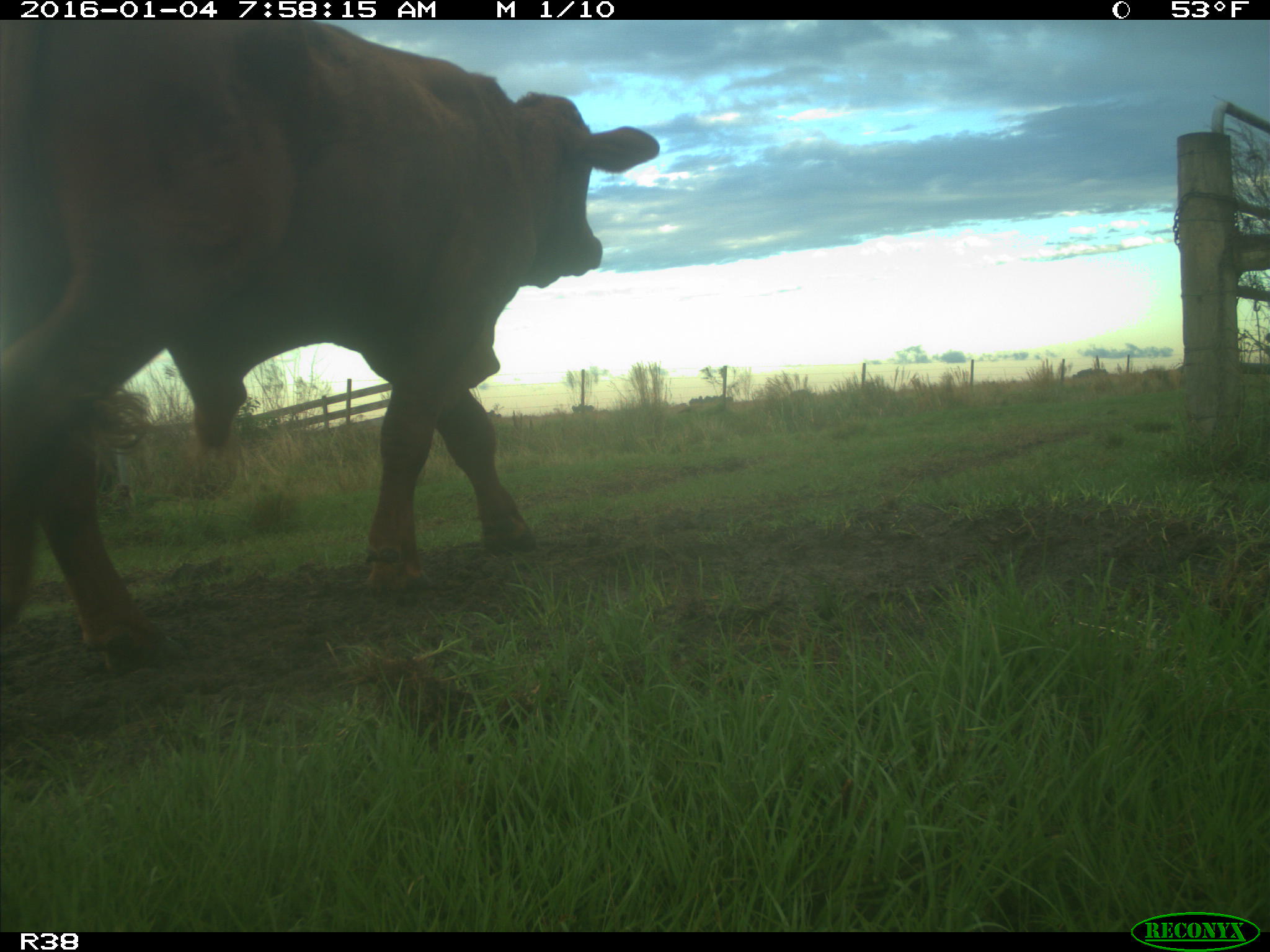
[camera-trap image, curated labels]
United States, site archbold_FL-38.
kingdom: Animalia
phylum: Chordata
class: Mammalia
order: Artiodactyla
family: Bovidae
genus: Bos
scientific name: Bos taurus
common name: domestic cow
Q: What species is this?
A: Bos taurus (domestic cow).